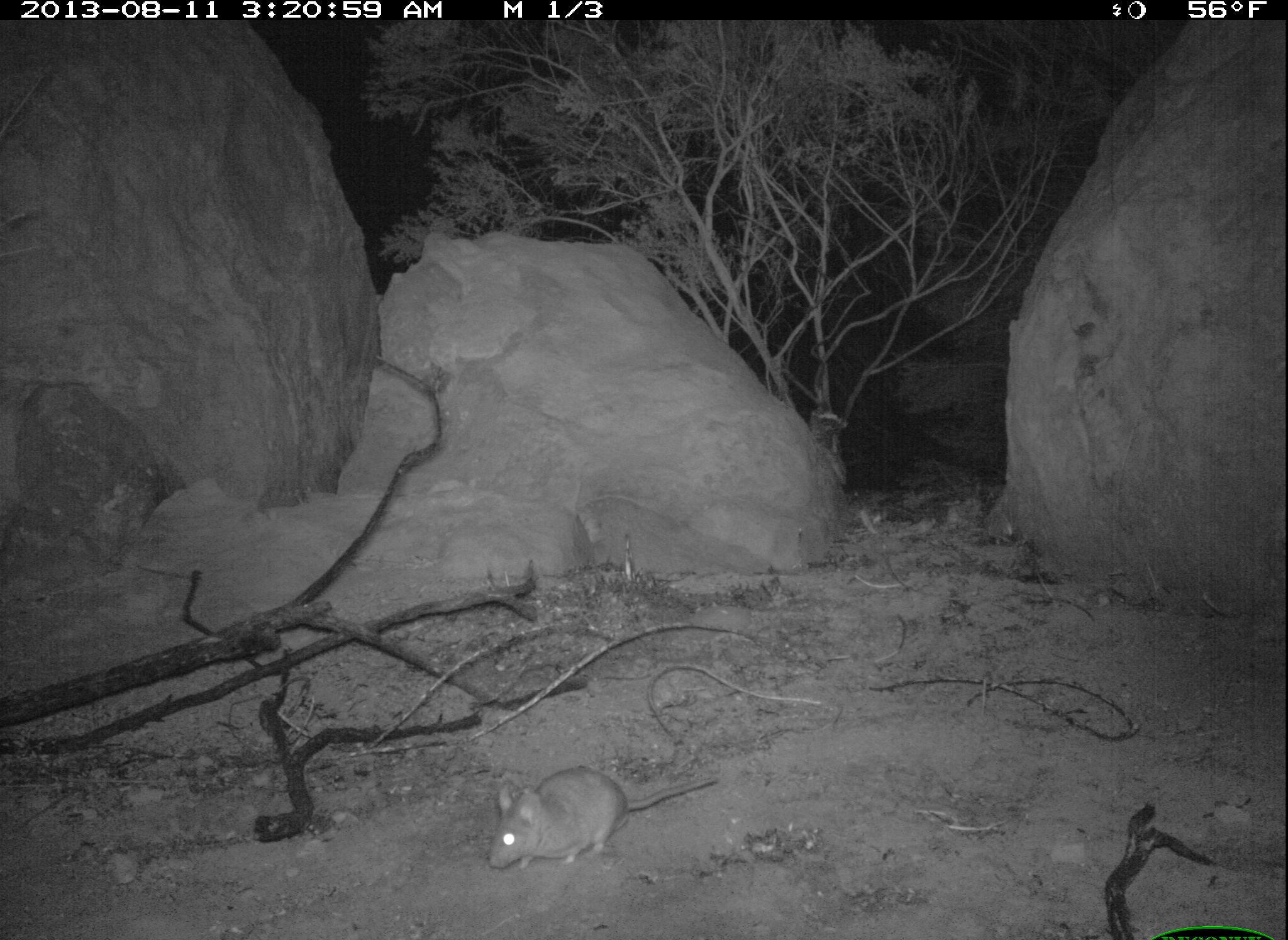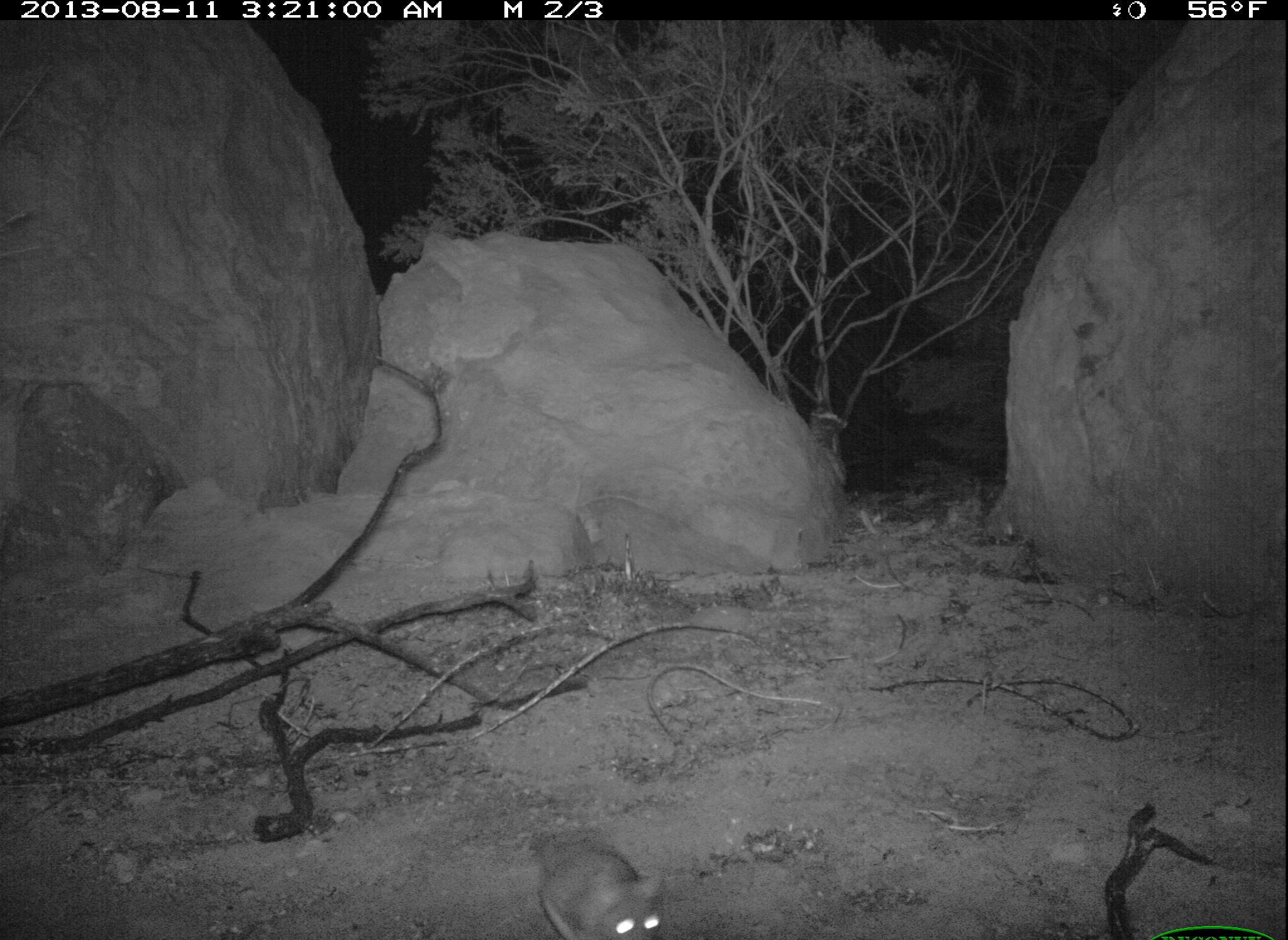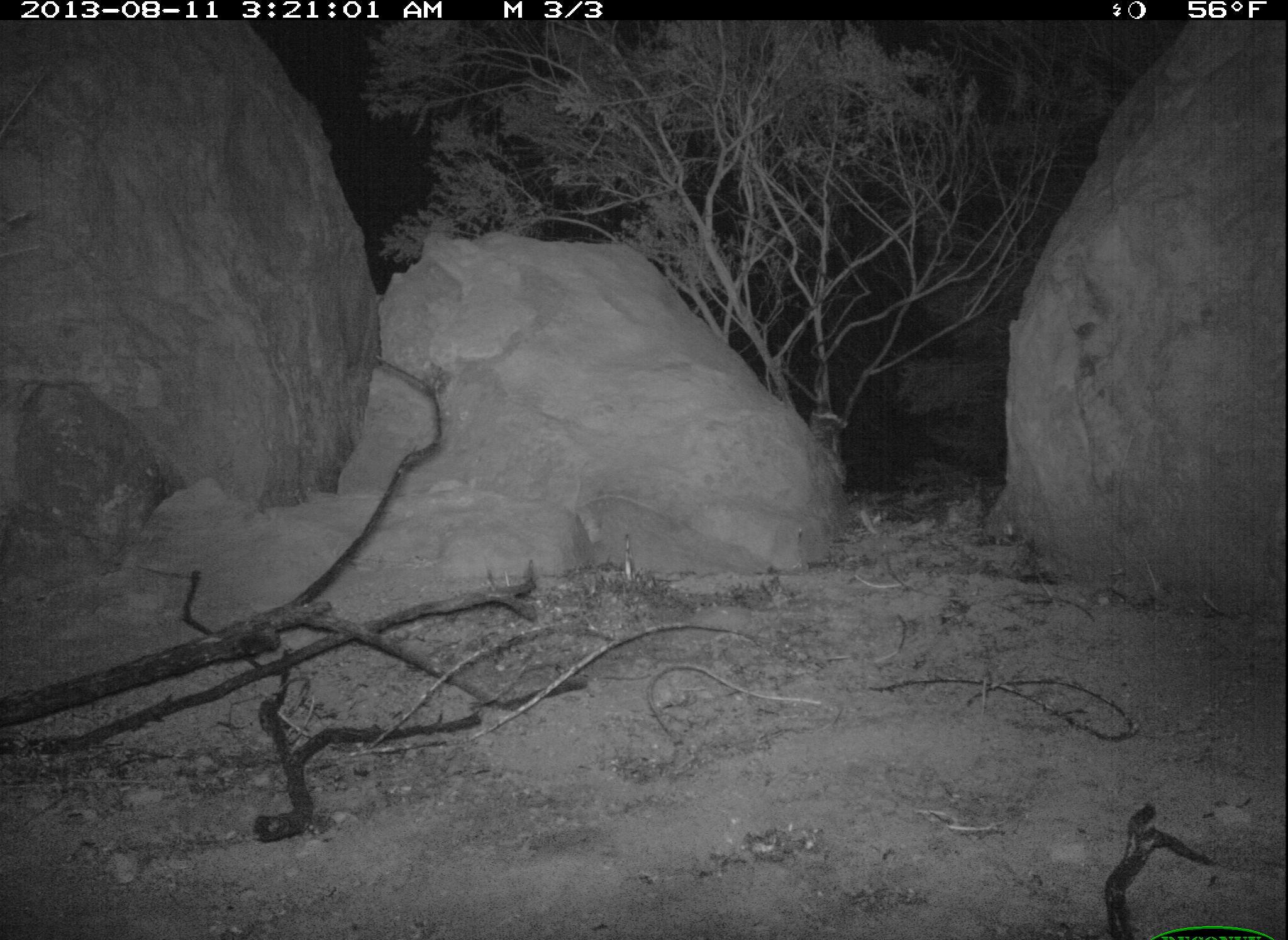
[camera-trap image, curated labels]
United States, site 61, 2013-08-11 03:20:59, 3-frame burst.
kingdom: Animalia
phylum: Chordata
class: Mammalia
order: Rodentia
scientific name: Rodentia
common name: rodent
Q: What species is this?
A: Rodent (Rodentia).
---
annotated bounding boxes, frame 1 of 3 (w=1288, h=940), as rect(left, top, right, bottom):
rodent: rect(469, 750, 729, 880)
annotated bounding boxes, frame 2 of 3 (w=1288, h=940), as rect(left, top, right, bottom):
rodent: rect(510, 807, 700, 940)